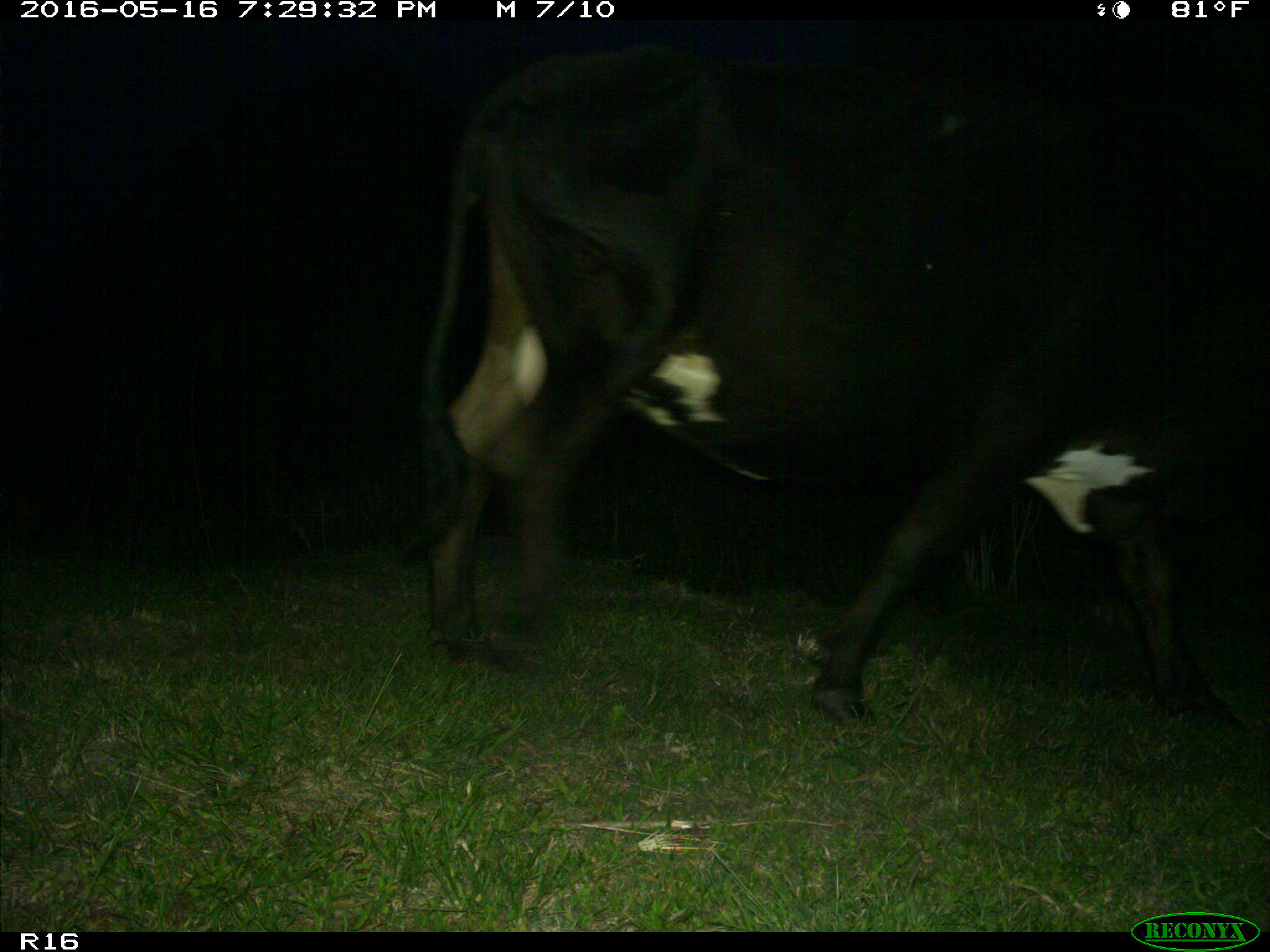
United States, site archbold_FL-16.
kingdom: Animalia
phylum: Chordata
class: Mammalia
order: Artiodactyla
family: Bovidae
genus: Bos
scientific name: Bos taurus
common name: domestic cow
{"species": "Bos taurus (domestic cow)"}